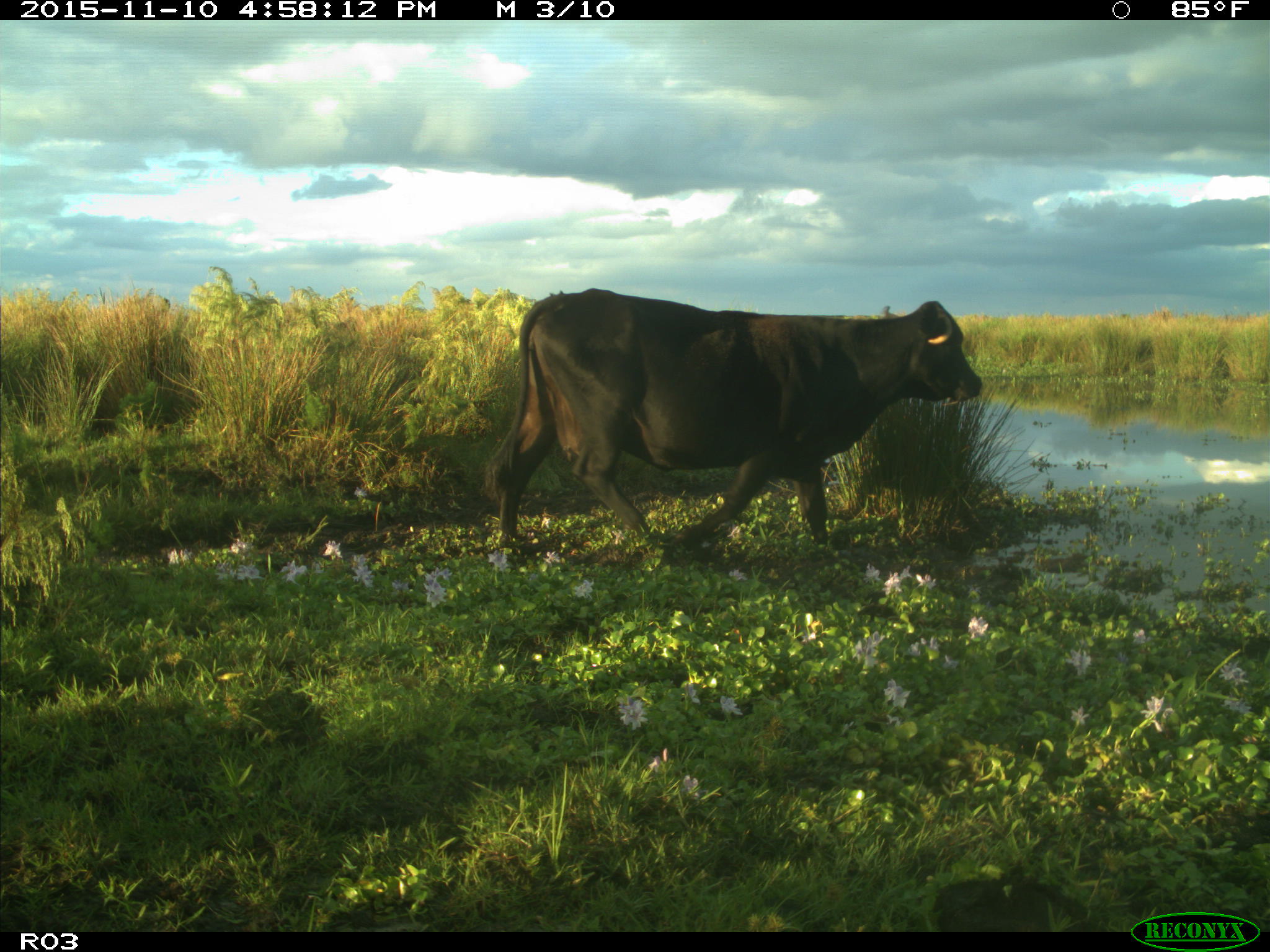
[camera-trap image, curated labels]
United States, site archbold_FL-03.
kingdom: Animalia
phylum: Chordata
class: Mammalia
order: Artiodactyla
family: Bovidae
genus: Bos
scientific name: Bos taurus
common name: domestic cow